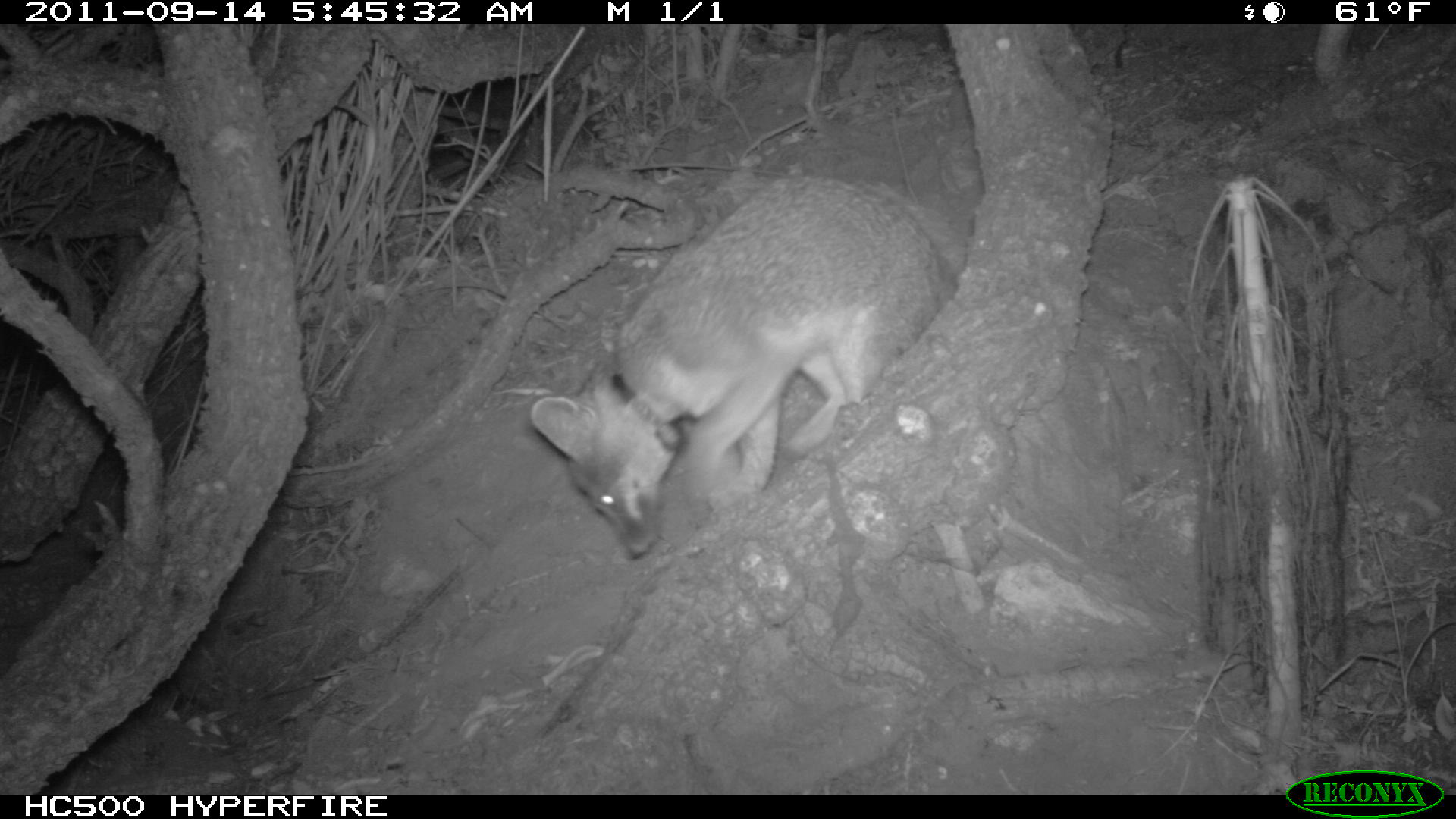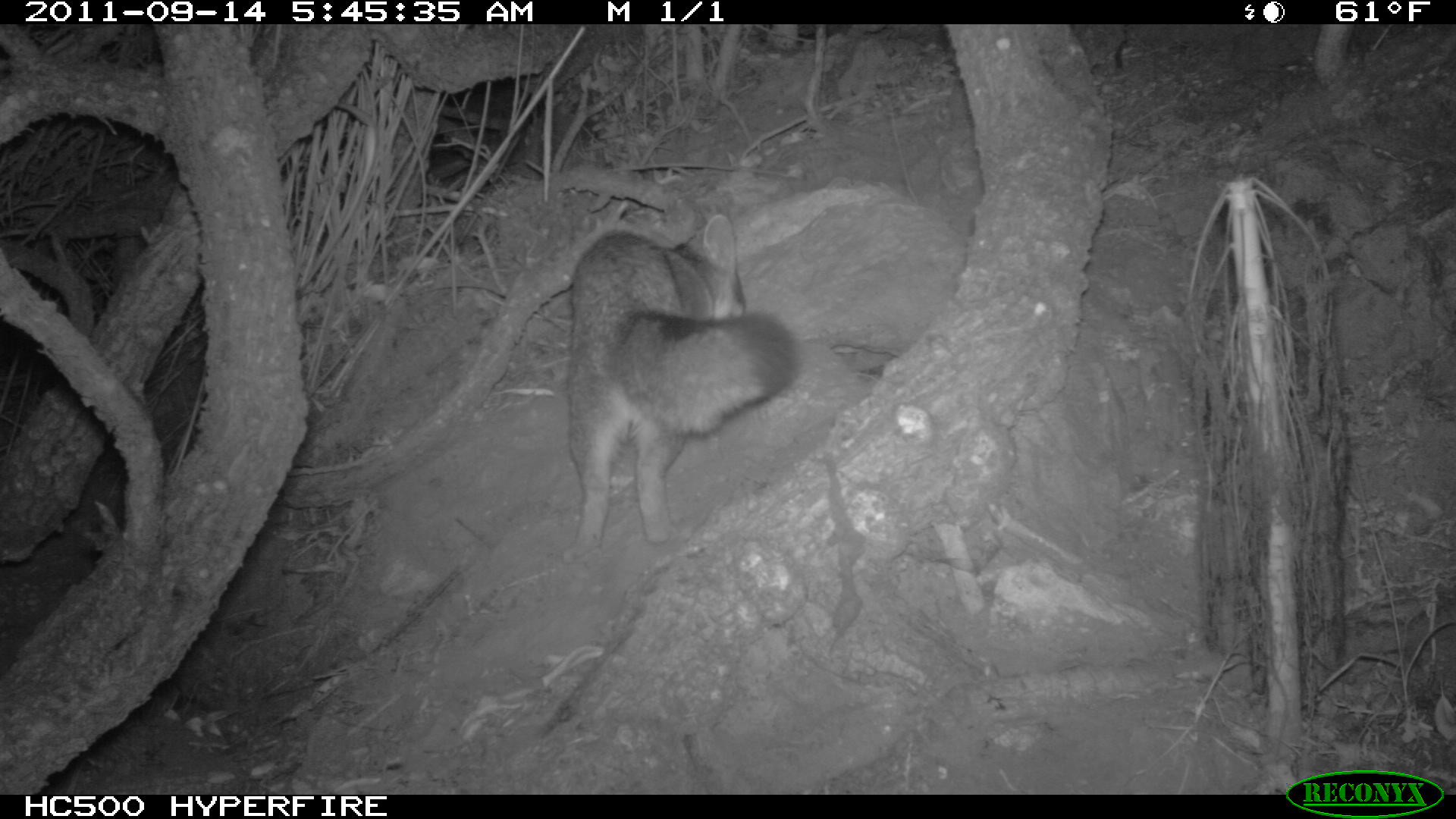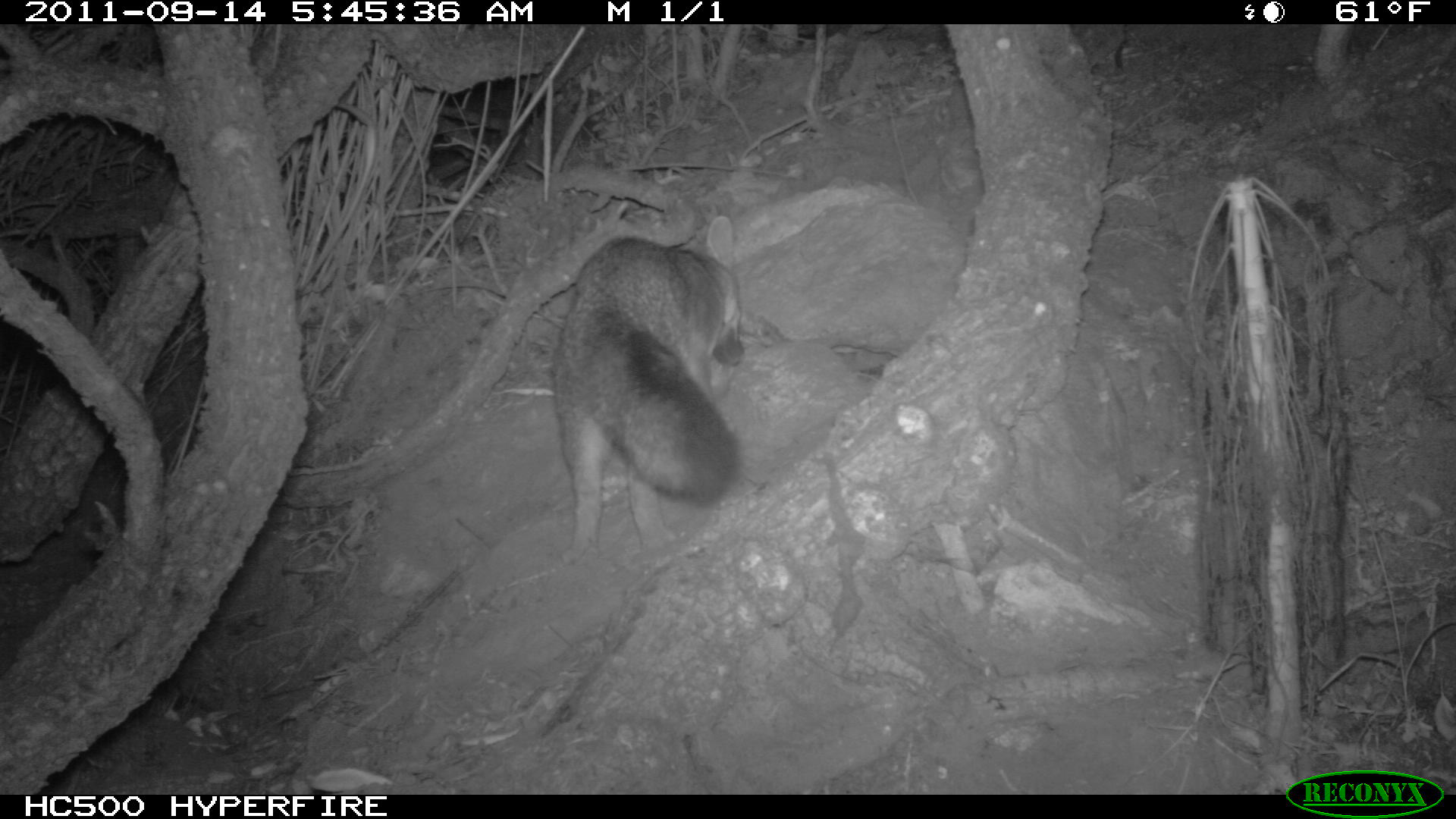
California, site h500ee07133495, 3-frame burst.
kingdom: Animalia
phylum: Chordata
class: Mammalia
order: Carnivora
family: Canidae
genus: Urocyon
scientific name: Urocyon littoralis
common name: island fox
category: fox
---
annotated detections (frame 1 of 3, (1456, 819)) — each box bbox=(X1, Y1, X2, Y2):
fox: bbox=(530, 175, 959, 559)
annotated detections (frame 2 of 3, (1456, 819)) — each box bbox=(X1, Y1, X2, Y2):
fox: bbox=(562, 213, 797, 563)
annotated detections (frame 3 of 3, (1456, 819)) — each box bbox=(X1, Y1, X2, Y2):
fox: bbox=(551, 213, 741, 560)